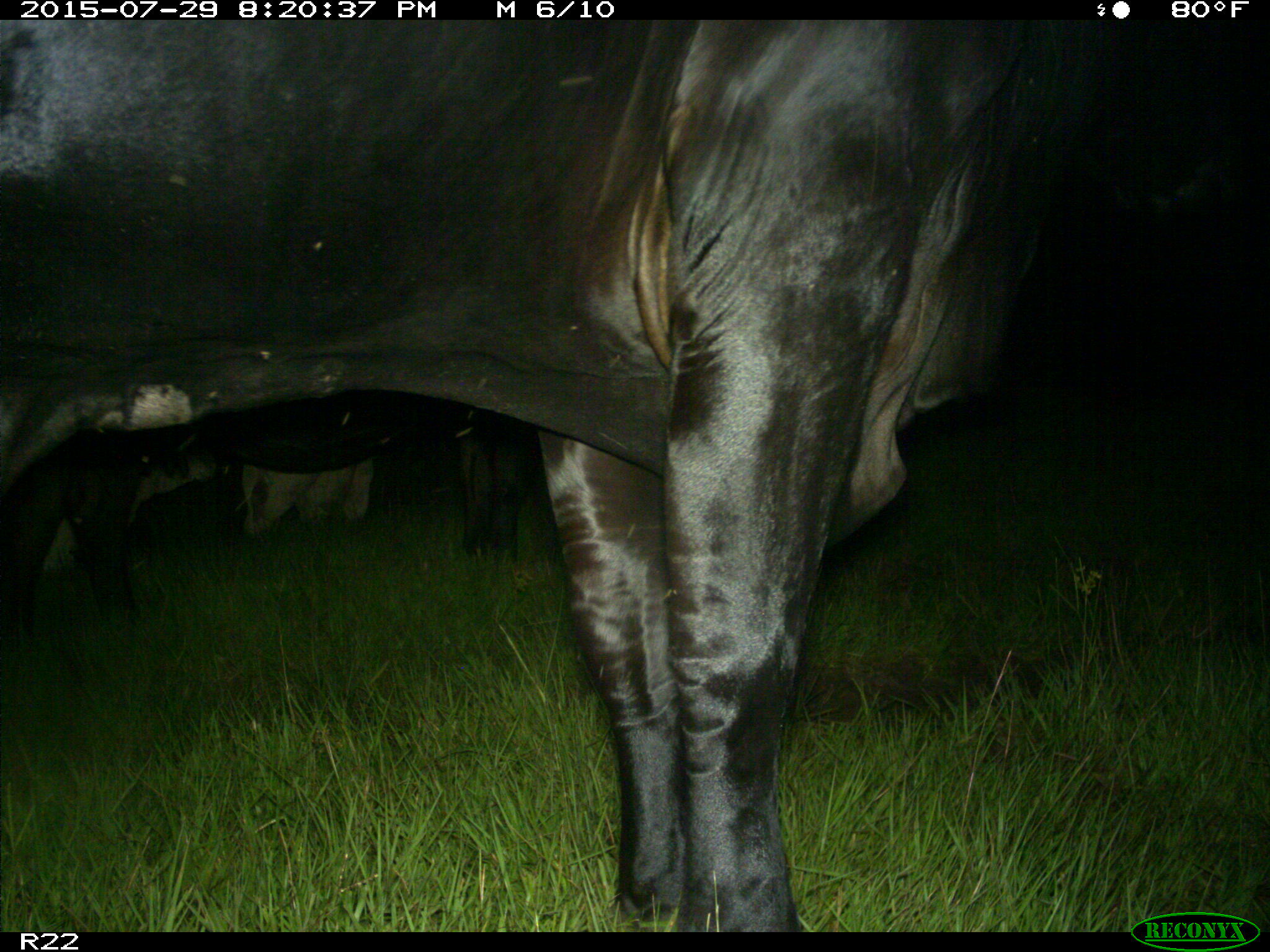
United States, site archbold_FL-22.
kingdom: Animalia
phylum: Chordata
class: Mammalia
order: Artiodactyla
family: Bovidae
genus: Bos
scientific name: Bos taurus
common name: domestic cow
Bos taurus (domestic cow).